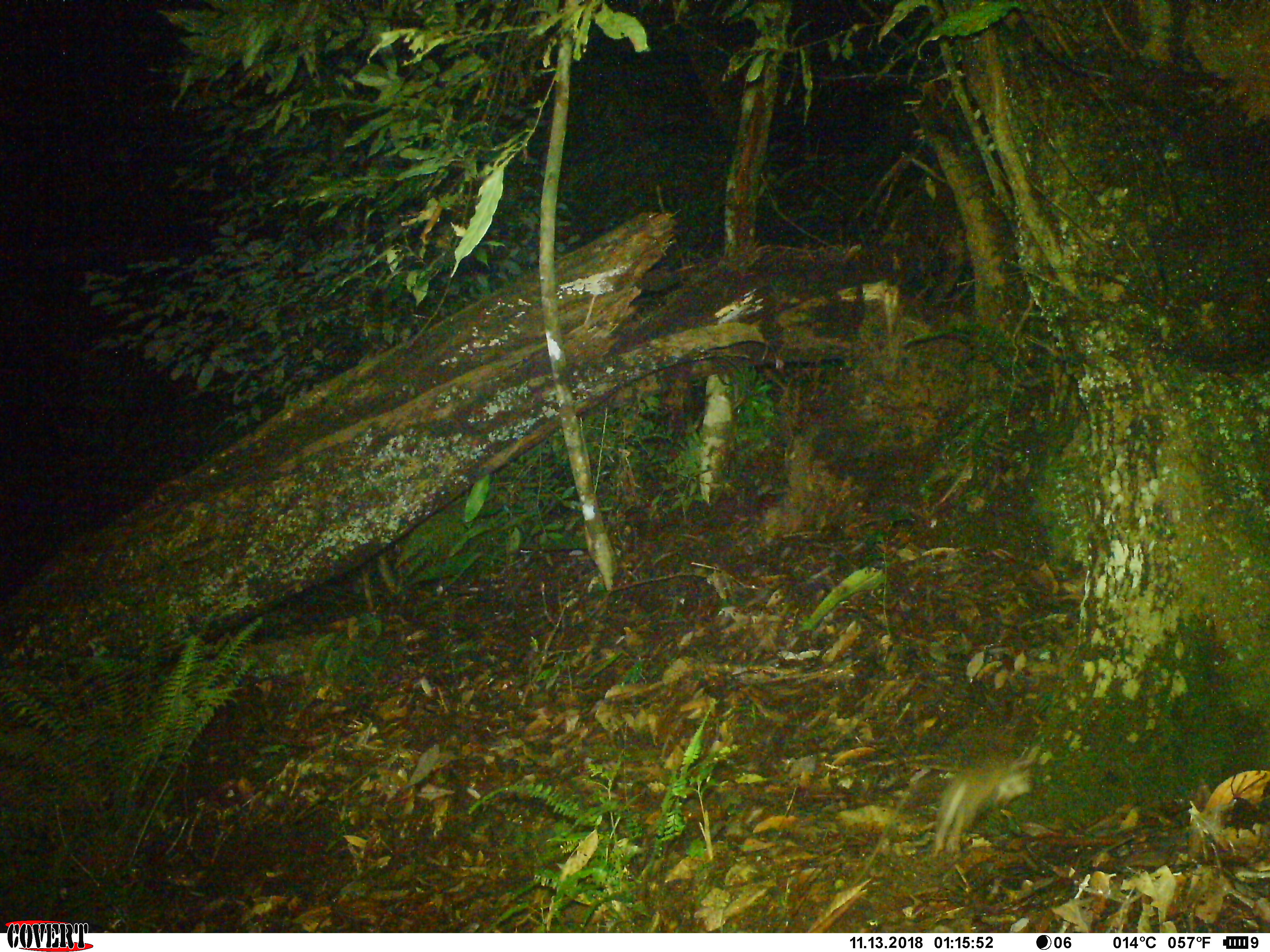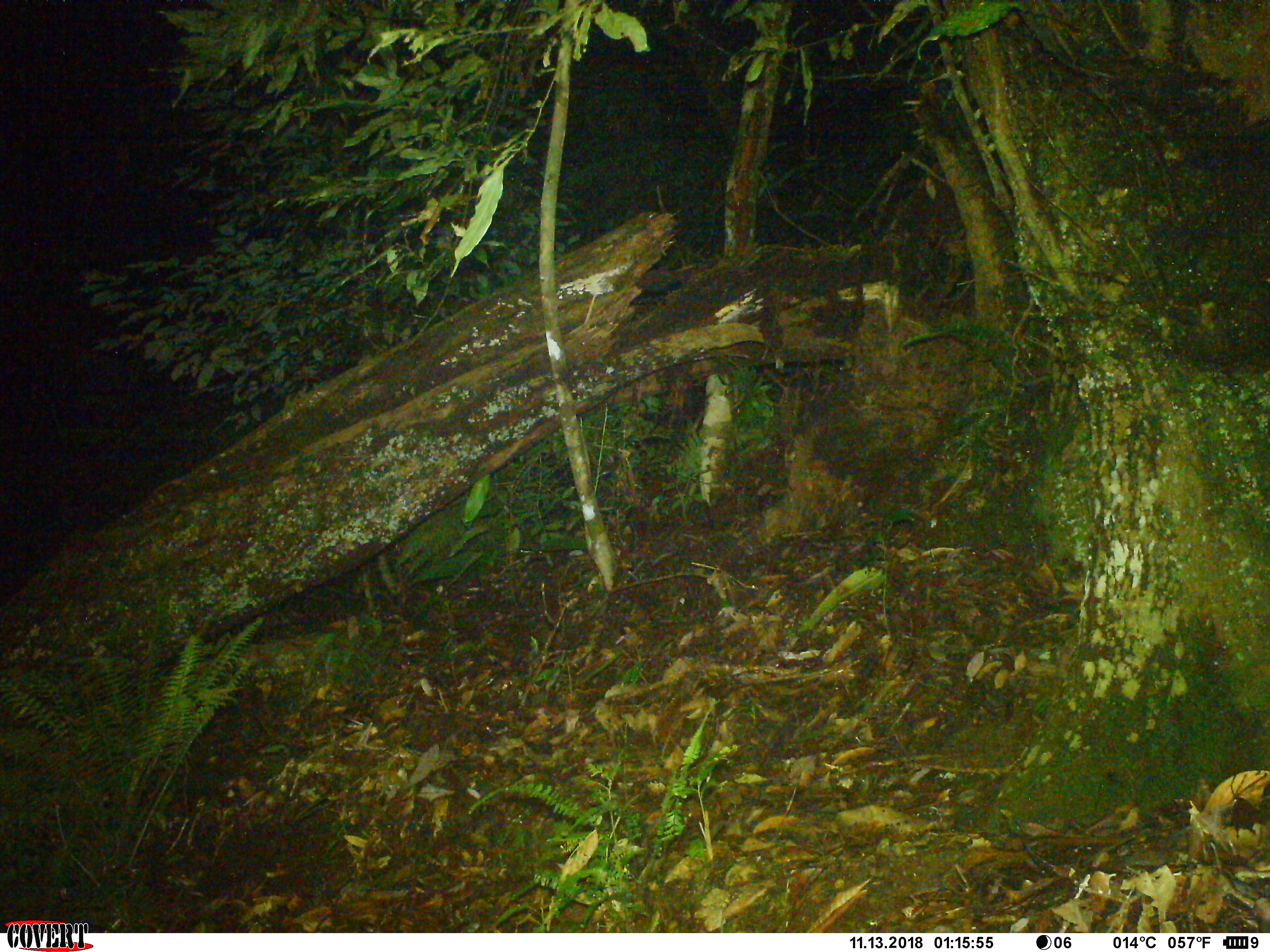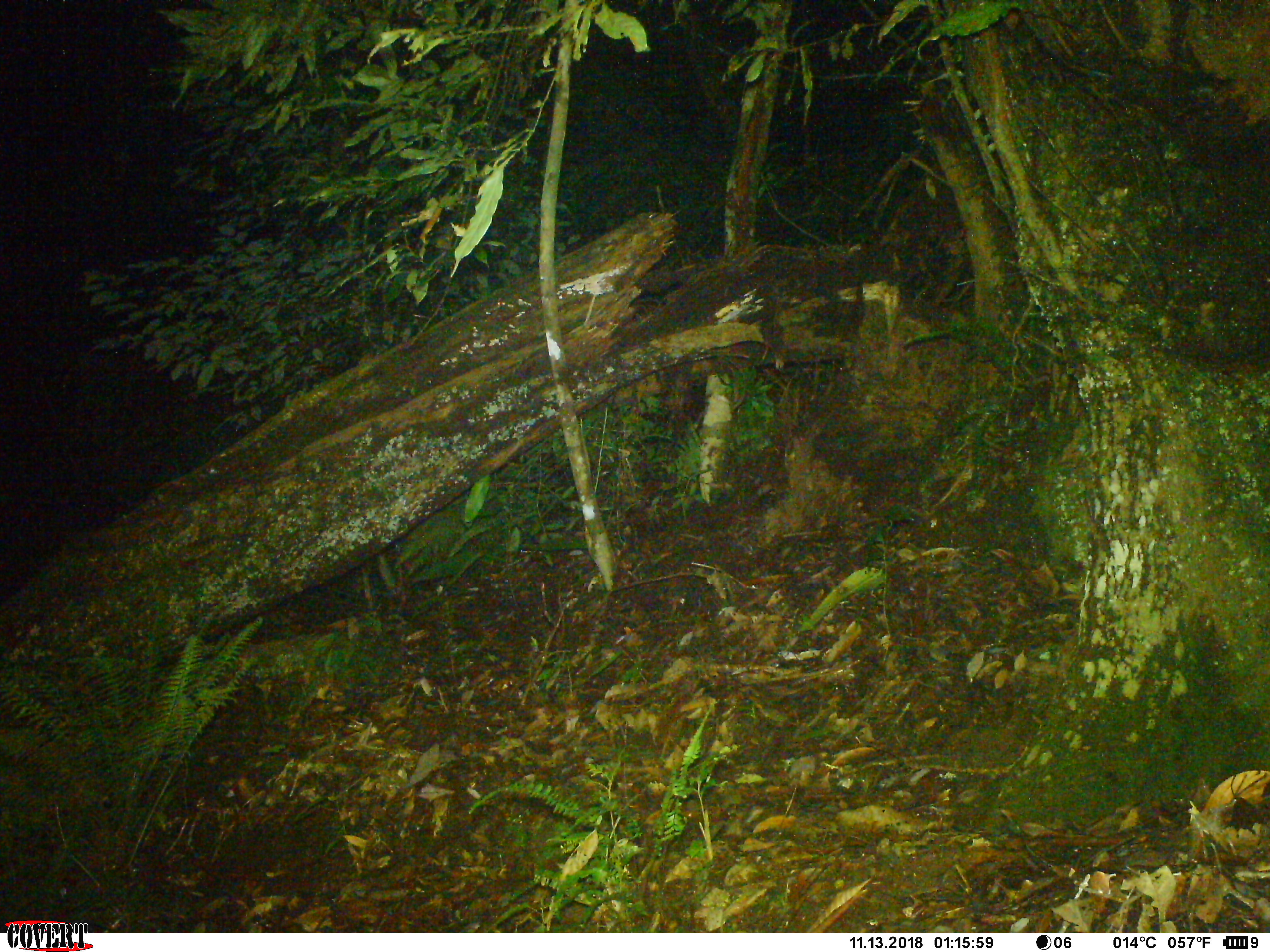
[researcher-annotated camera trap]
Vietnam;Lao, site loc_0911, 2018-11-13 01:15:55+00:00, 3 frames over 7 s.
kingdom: Animalia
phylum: Chordata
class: Mammalia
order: Rodentia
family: Muridae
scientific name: Muridae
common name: old-world mice and rats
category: unidentified murid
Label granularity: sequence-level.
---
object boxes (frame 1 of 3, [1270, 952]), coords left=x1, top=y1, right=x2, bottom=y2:
unidentified murid: left=928, top=756, right=1034, bottom=858